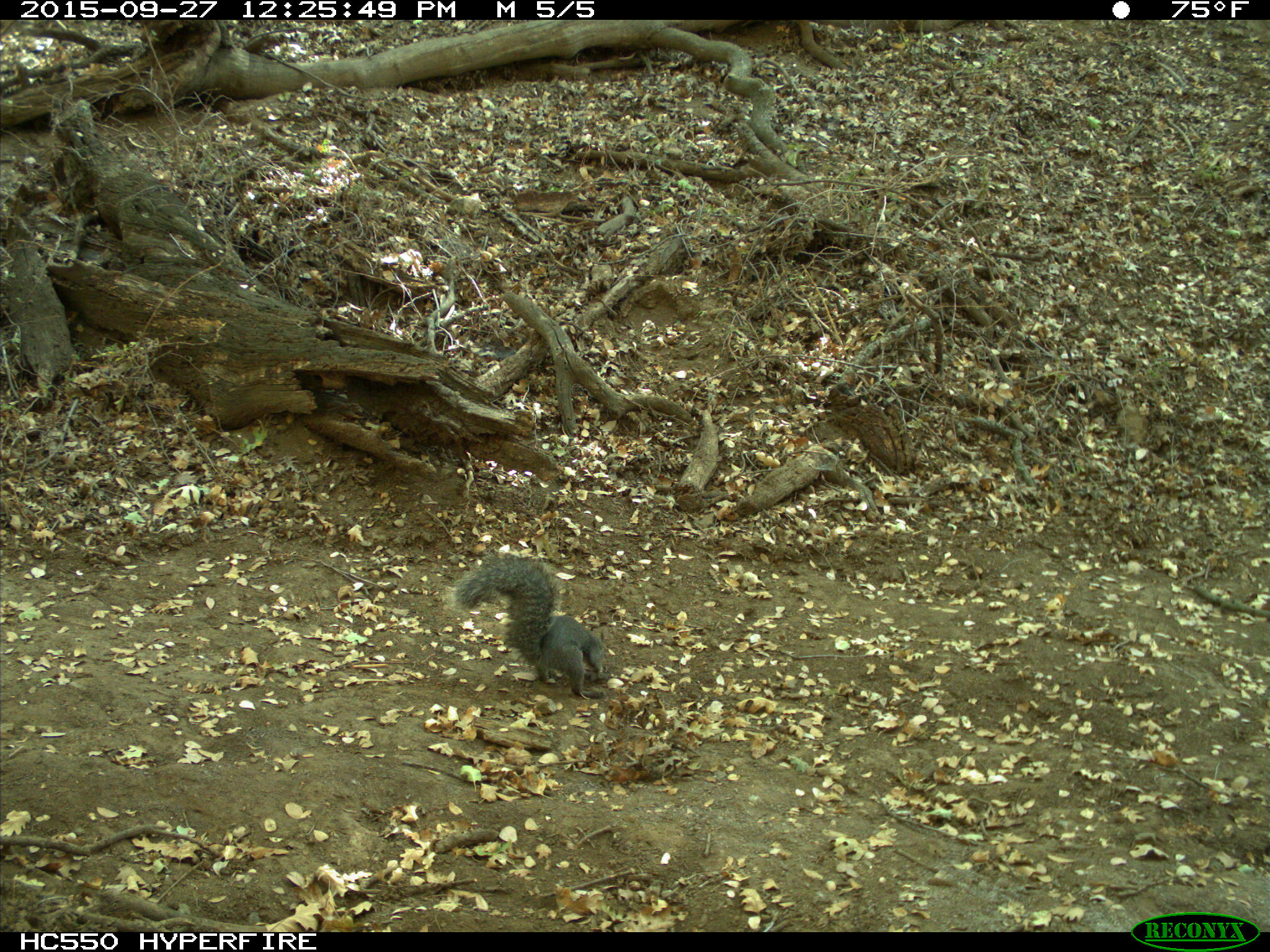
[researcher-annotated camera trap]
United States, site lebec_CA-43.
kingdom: Animalia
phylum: Chordata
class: Mammalia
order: Rodentia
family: Sciuridae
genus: Sciurus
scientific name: Sciurus carolinensis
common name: eastern gray squirrel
Sciurus carolinensis (eastern gray squirrel).